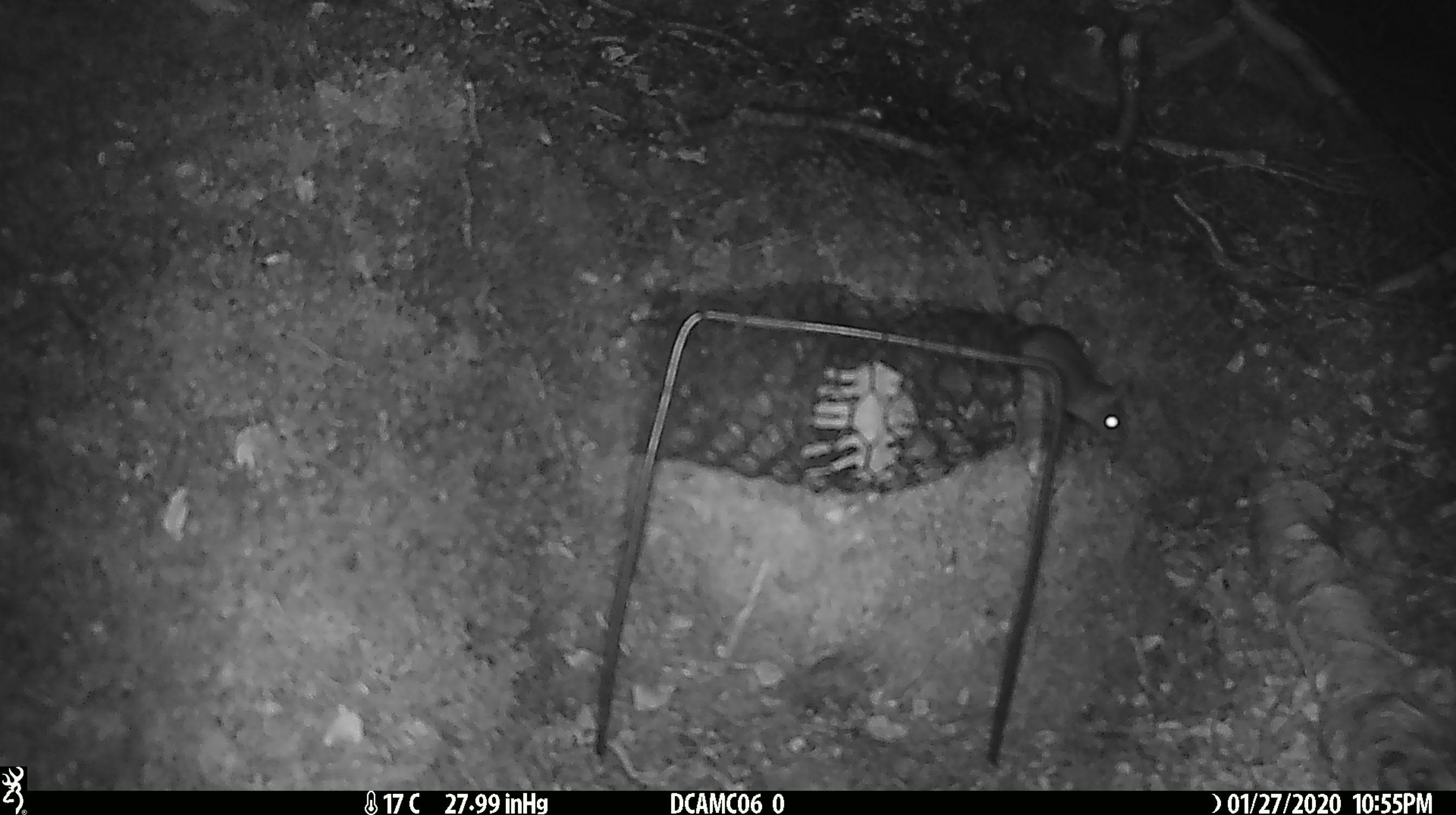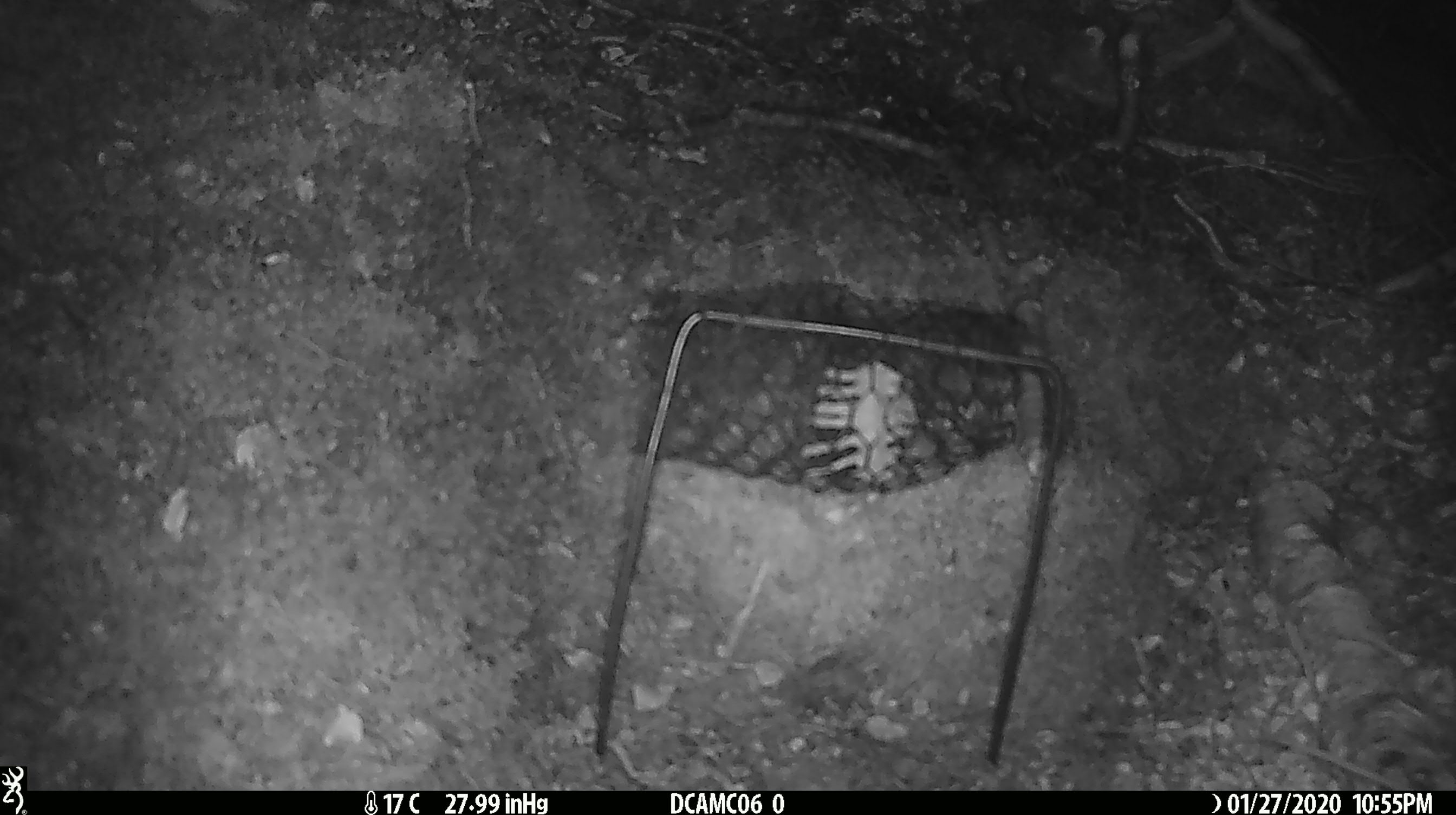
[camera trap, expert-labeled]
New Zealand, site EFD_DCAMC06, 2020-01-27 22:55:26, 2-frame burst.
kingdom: Animalia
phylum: Chordata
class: Mammalia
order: Rodentia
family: Muridae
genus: Mus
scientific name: Mus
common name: mouse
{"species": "mouse (Mus)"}